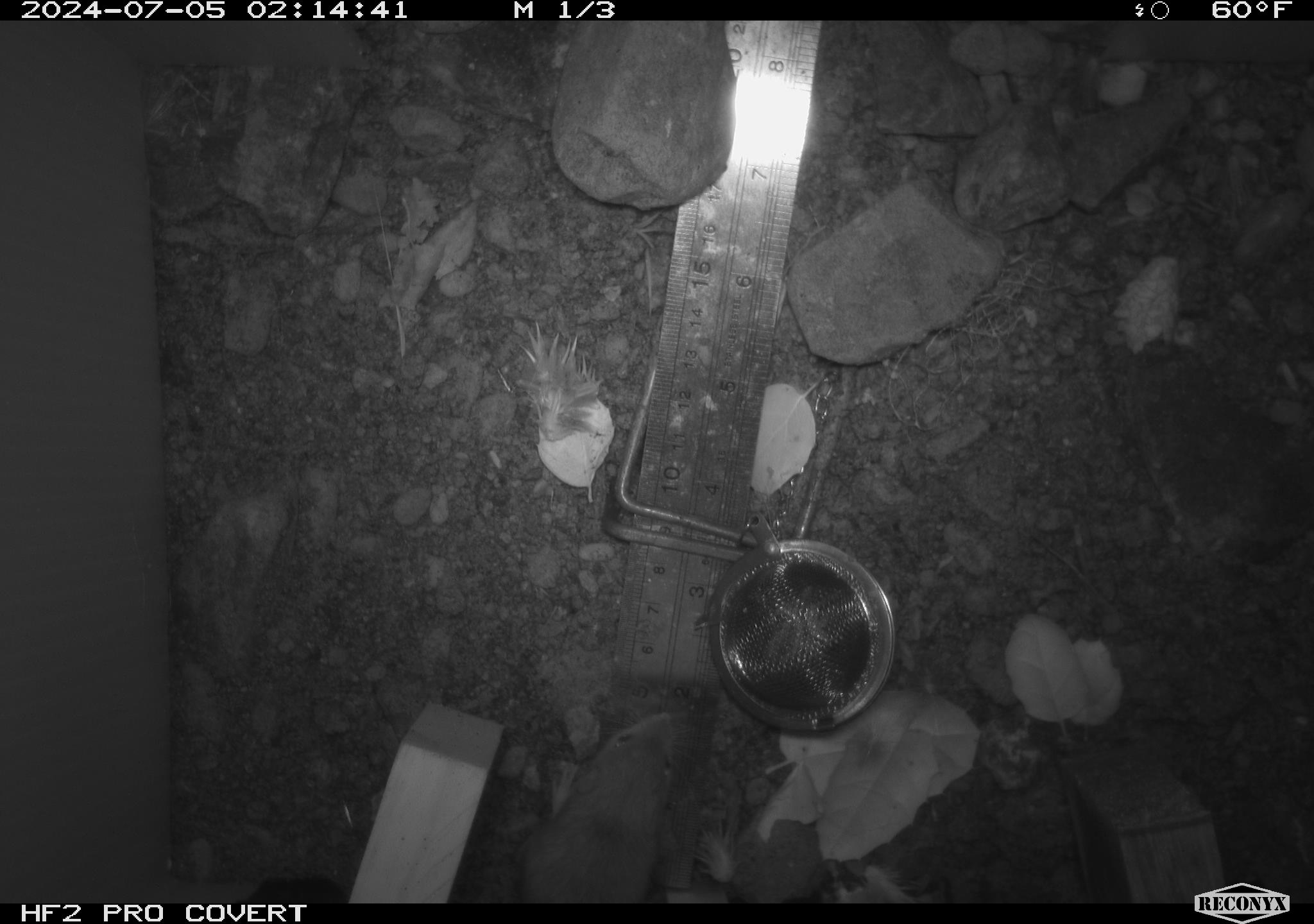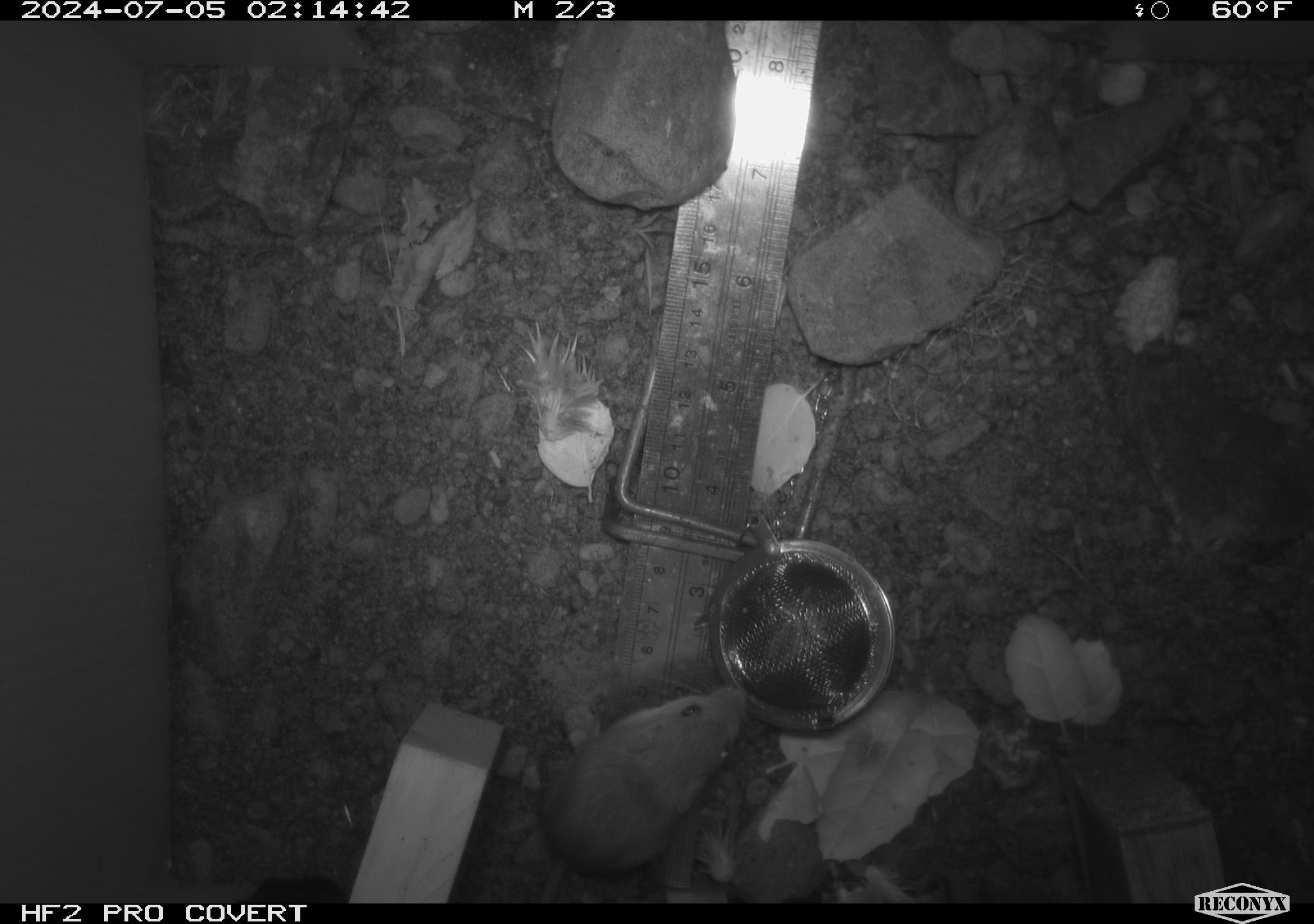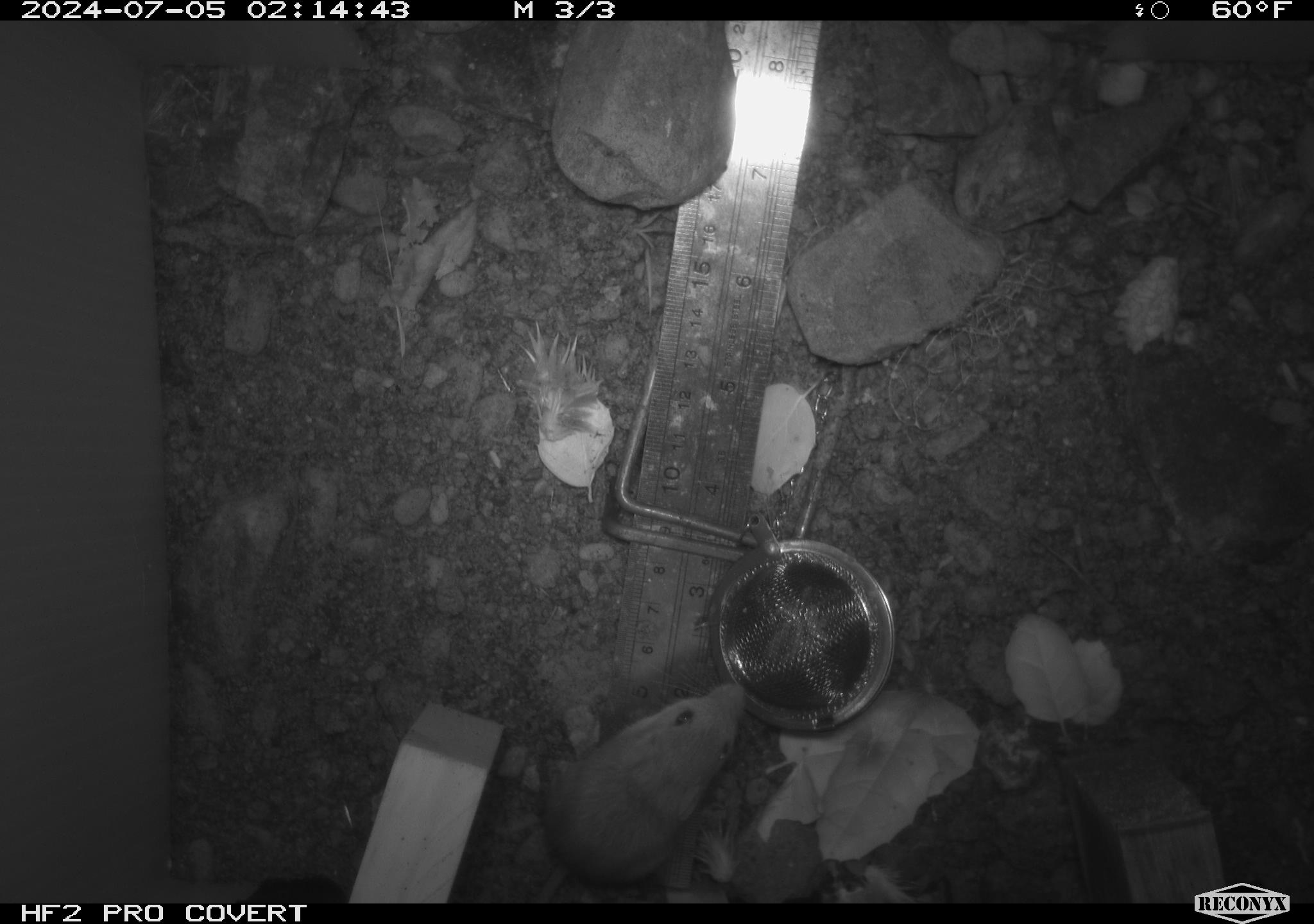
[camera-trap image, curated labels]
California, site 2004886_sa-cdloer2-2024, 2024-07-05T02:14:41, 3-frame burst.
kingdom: Animalia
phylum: Chordata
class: Mammalia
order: Rodentia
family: Heteromyidae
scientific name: Heteromyidae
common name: kangaroo rats and pocket mice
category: heteromyidae family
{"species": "heteromyidae family (kangaroo rats and pocket mice) (Heteromyidae)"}